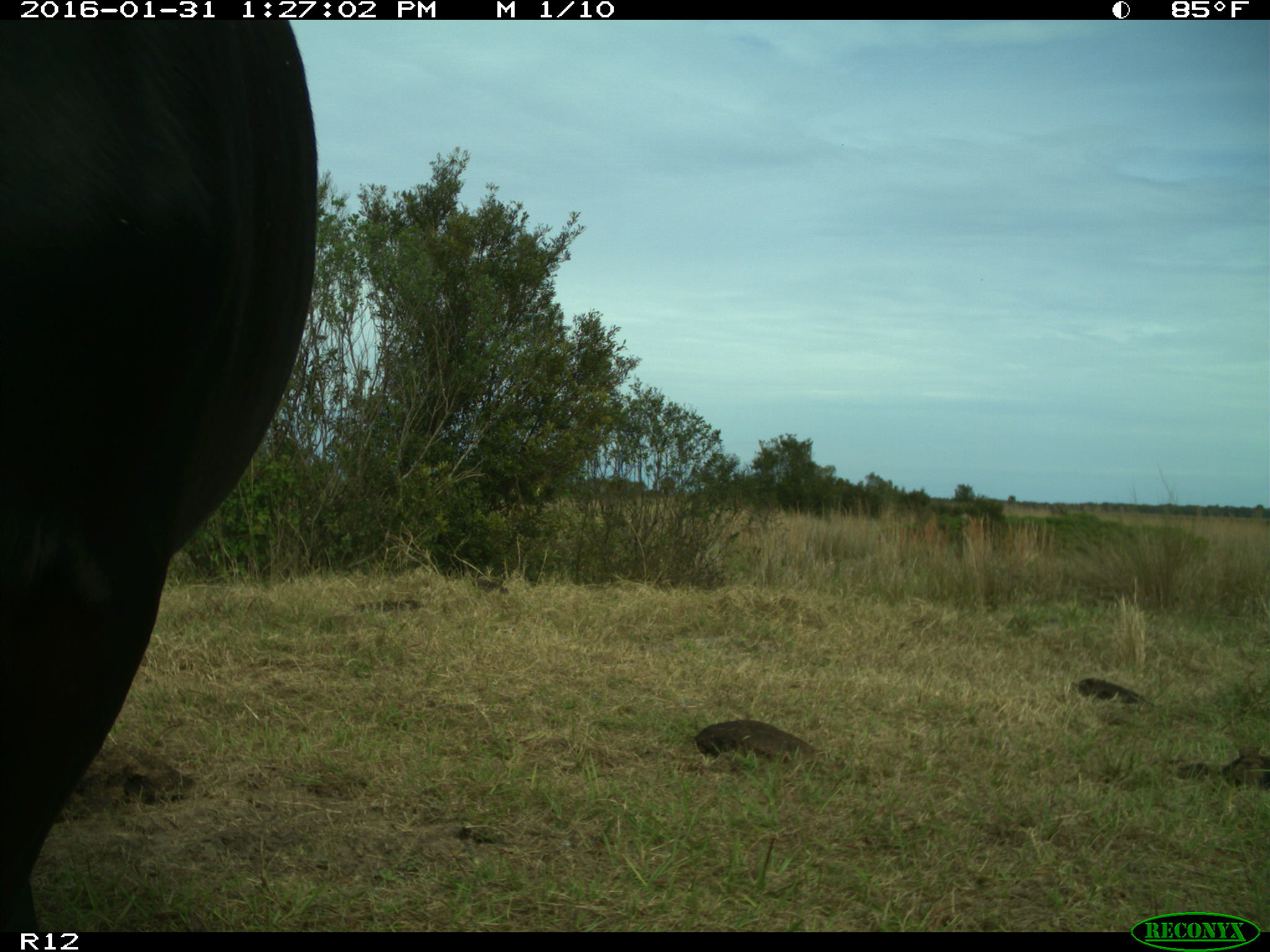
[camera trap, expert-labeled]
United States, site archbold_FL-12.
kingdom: Animalia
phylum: Chordata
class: Mammalia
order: Artiodactyla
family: Bovidae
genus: Bos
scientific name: Bos taurus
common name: domestic cow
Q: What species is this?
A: Bos taurus (domestic cow).